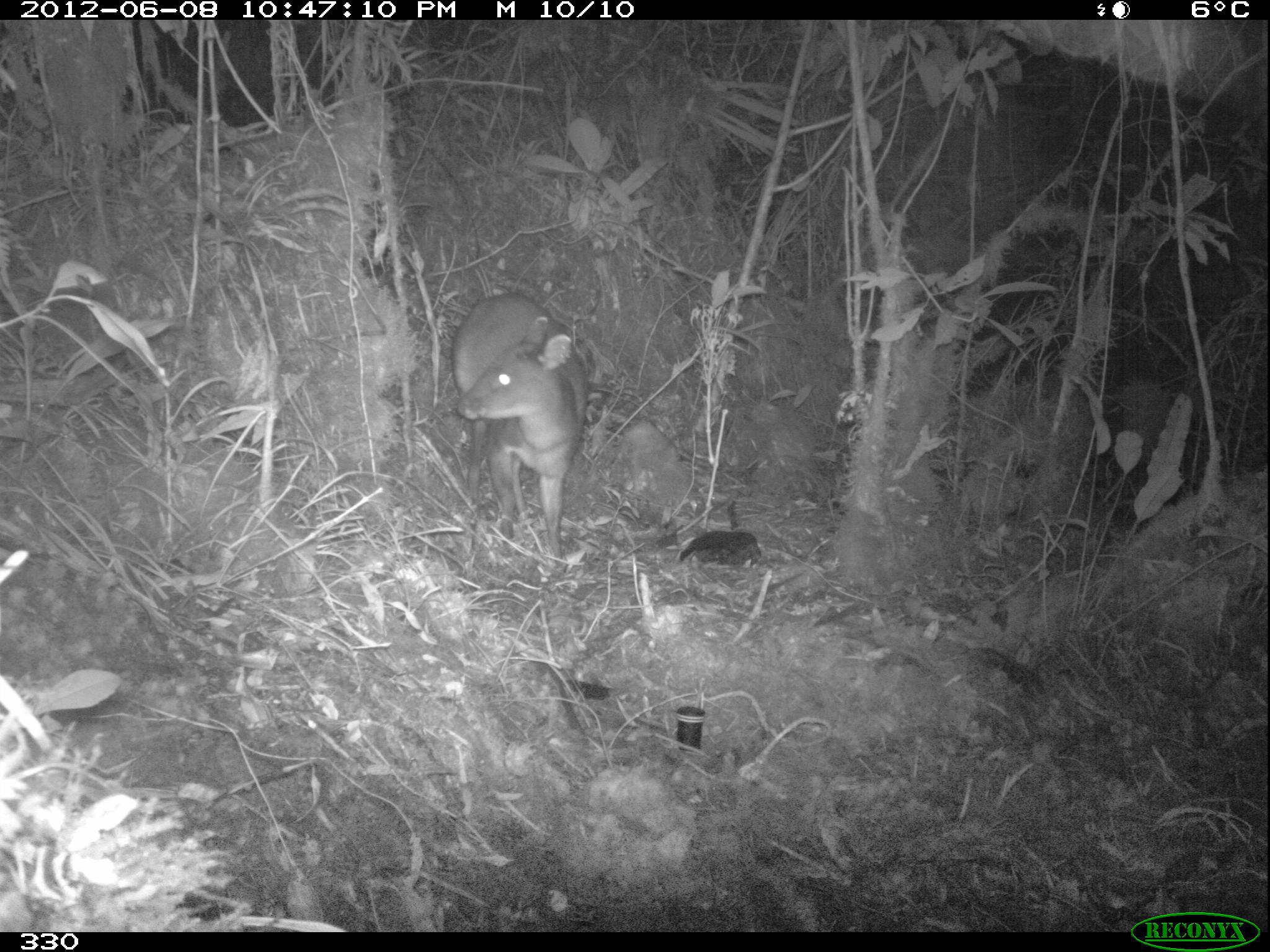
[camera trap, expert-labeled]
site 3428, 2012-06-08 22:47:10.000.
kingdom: Animalia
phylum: Chordata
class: Mammalia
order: Artiodactyla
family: Cervidae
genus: Mazama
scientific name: Mazama chunyi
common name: dwarf brocket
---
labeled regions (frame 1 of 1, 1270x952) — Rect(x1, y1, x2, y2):
mazama chunyi: Rect(451, 294, 589, 560)